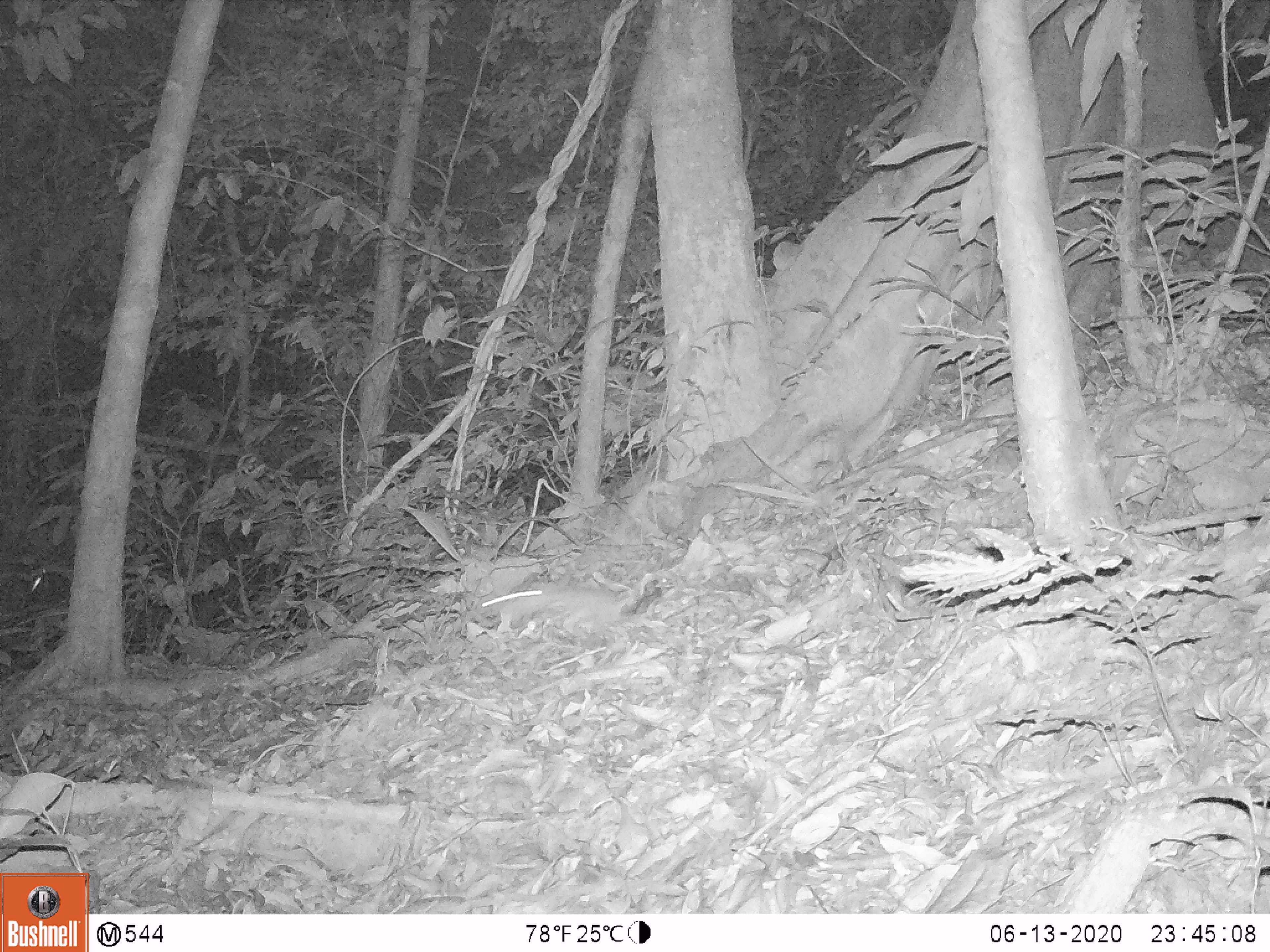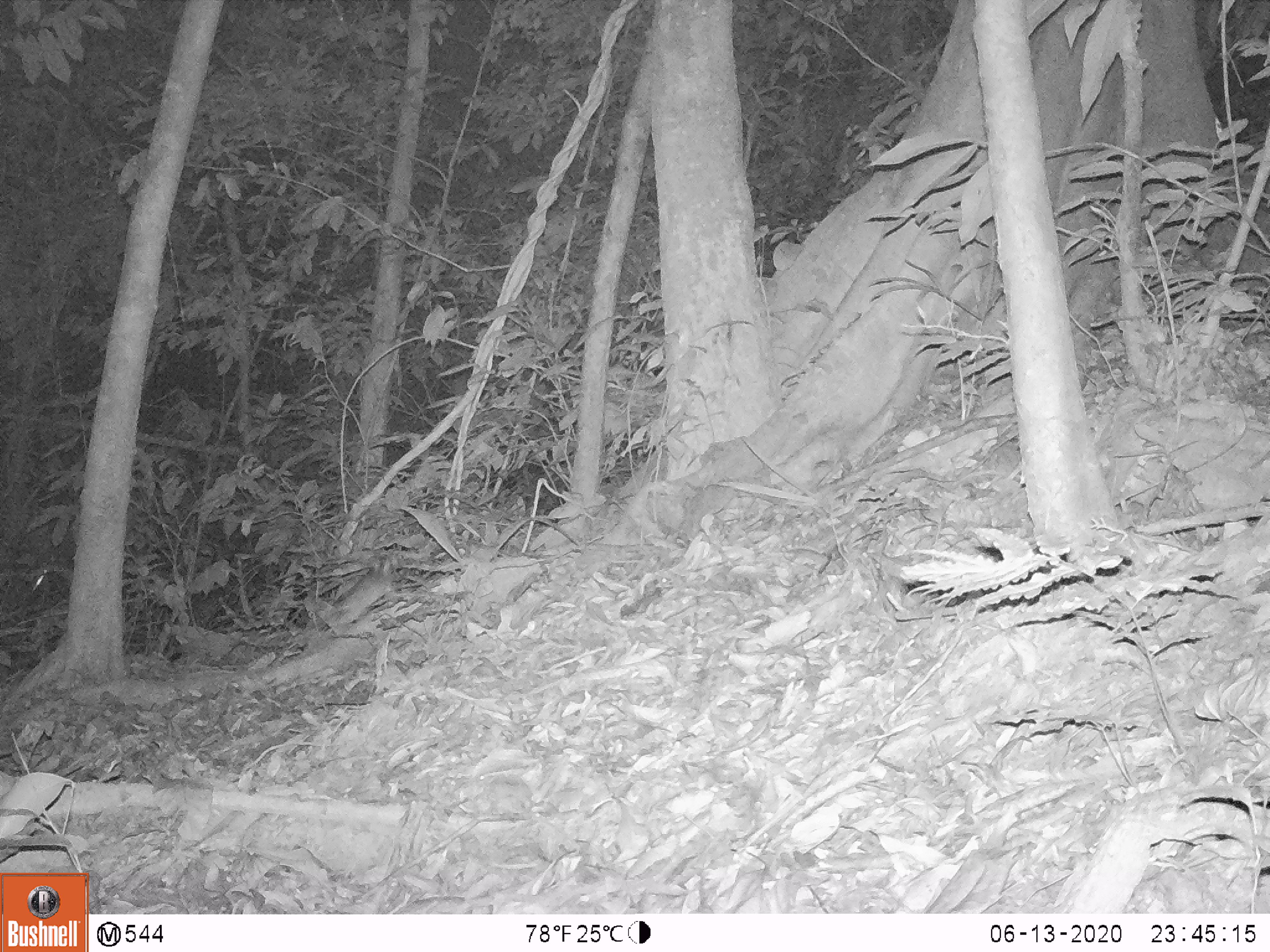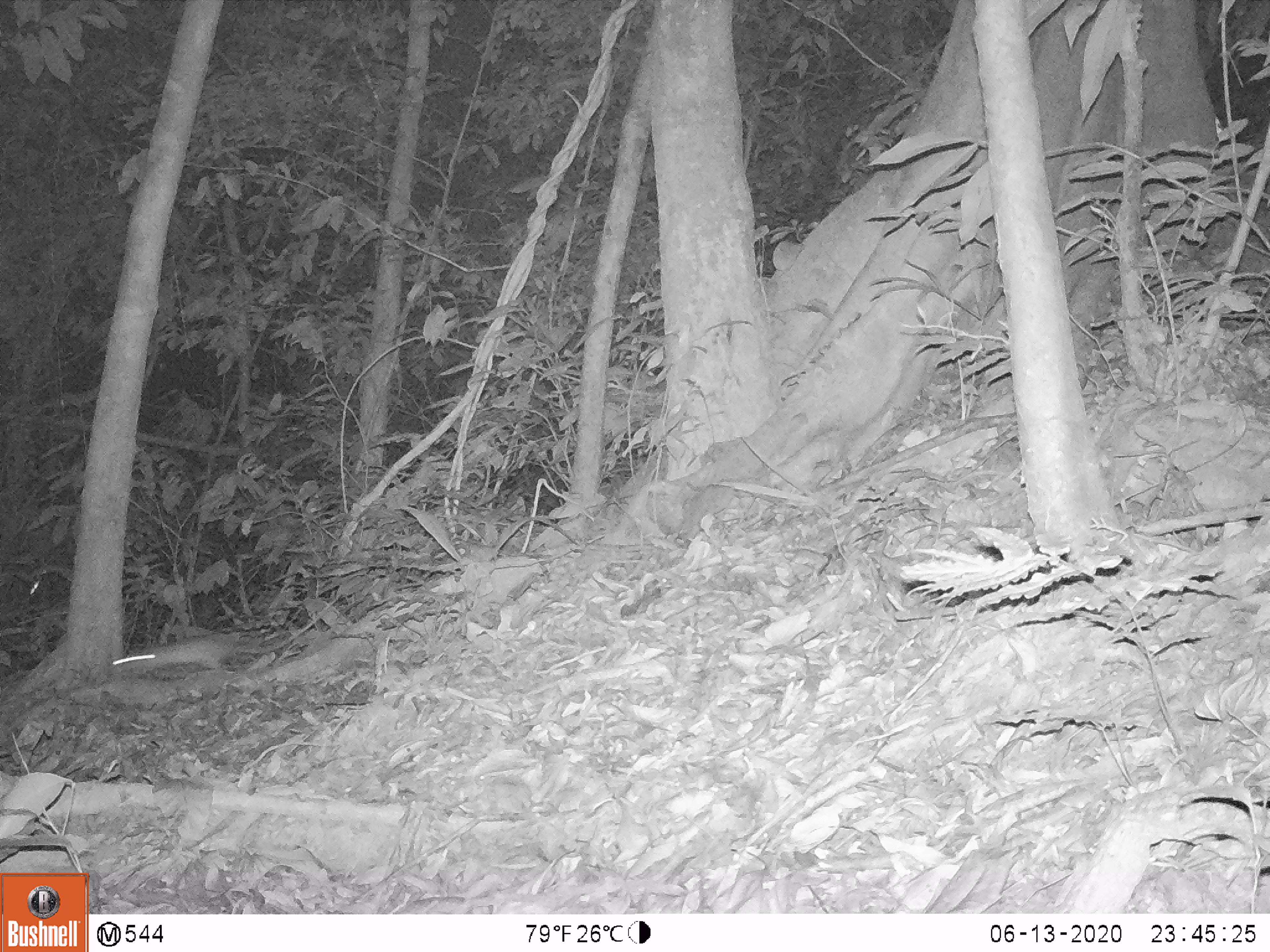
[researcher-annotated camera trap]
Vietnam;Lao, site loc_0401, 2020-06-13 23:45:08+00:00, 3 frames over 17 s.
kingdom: Animalia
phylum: Chordata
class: Mammalia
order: Rodentia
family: Muridae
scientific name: Muridae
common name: old-world mice and rats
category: unidentified murid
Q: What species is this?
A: Unidentified murid (old-world mice and rats) (Muridae).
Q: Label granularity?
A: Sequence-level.